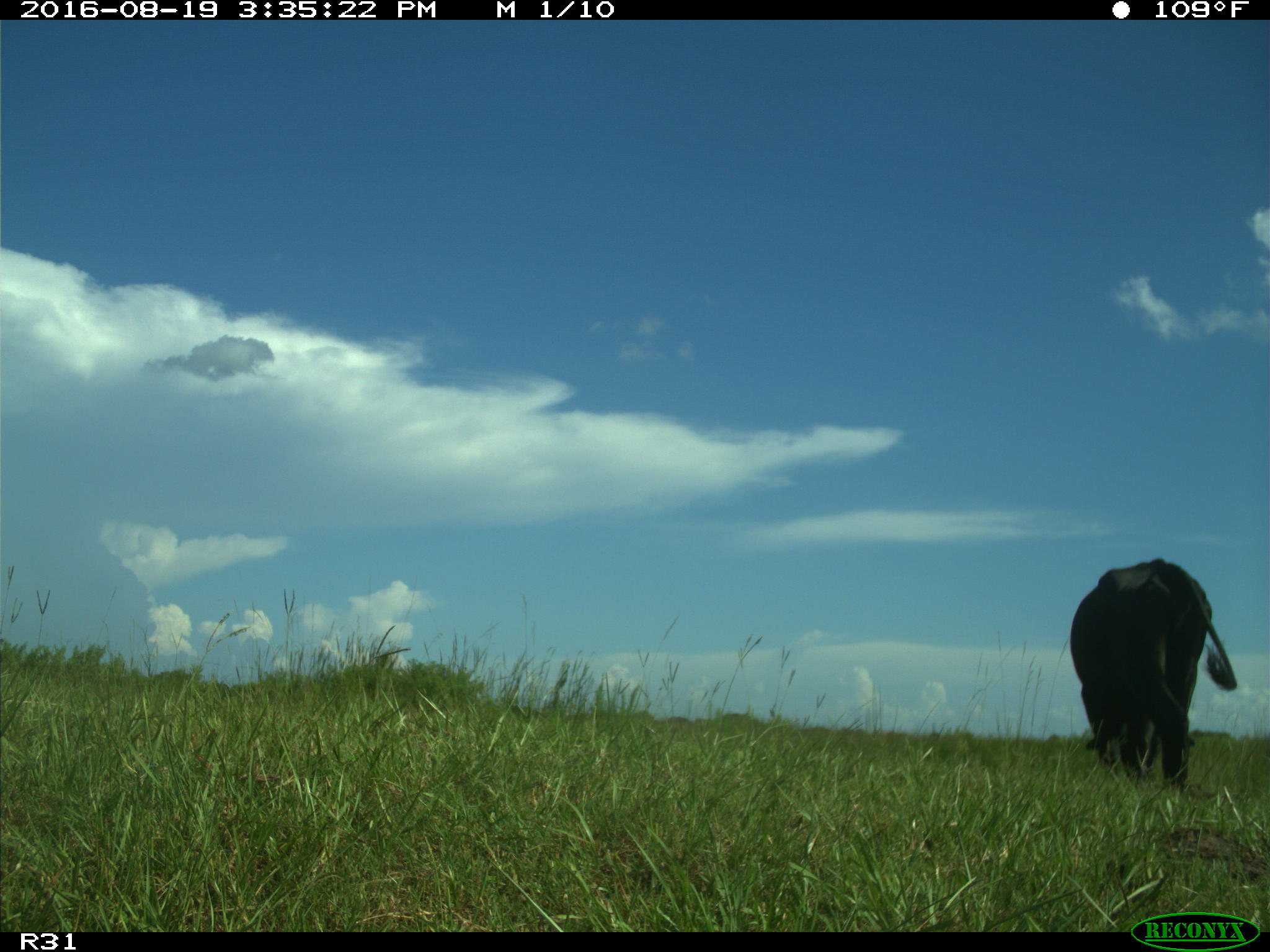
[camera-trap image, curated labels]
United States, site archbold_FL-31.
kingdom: Animalia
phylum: Chordata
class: Mammalia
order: Artiodactyla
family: Bovidae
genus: Bos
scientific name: Bos taurus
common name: domestic cow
Bos taurus (domestic cow).